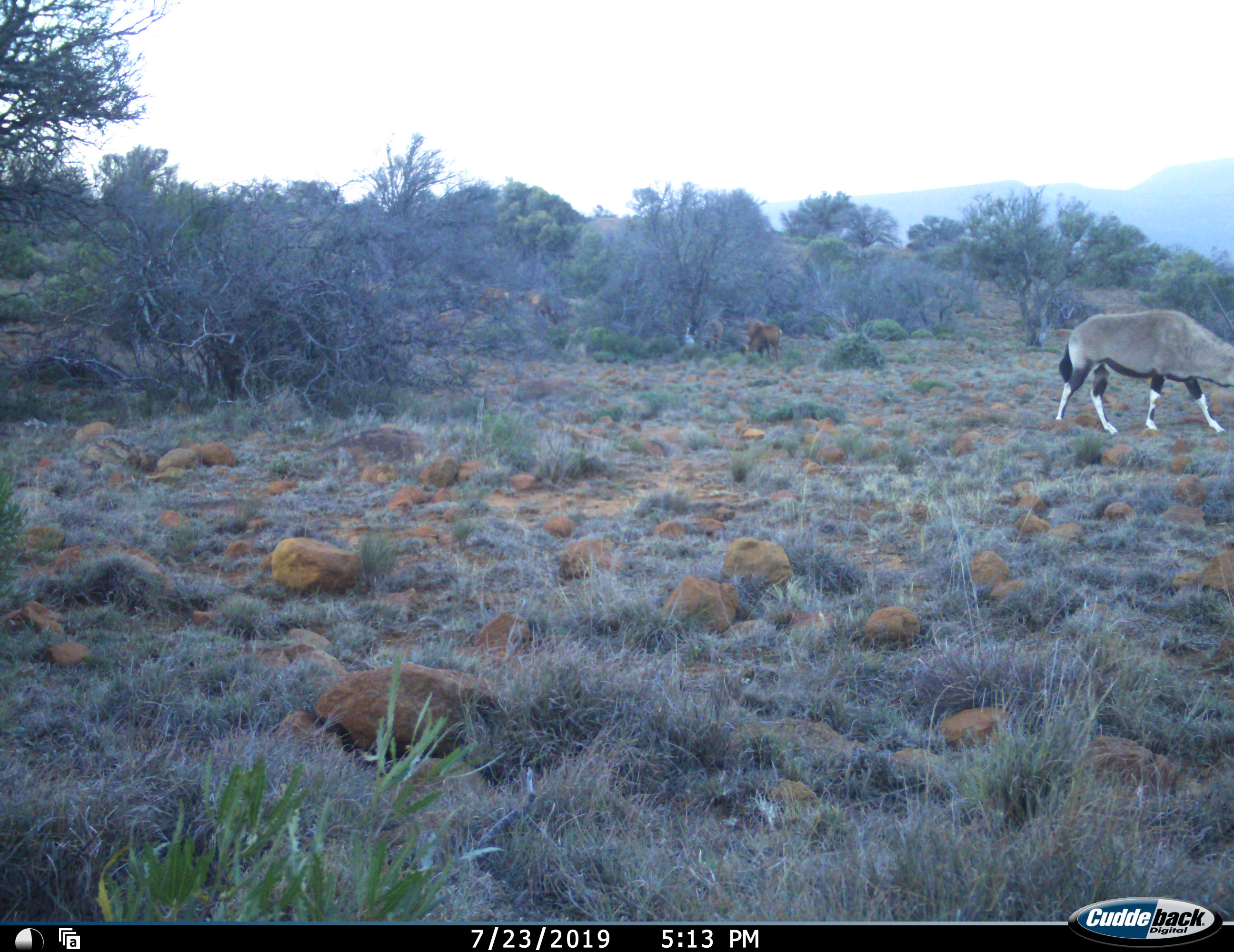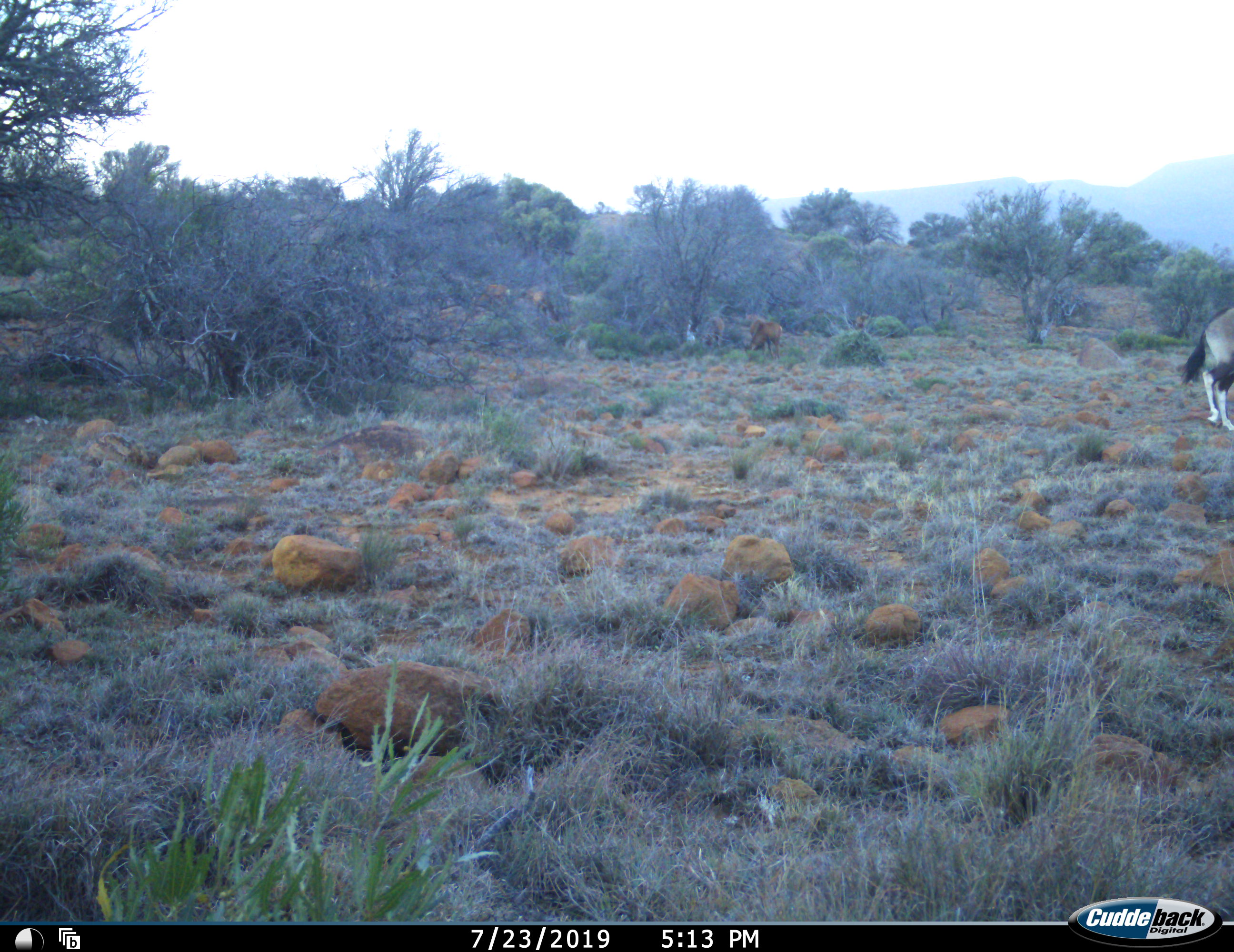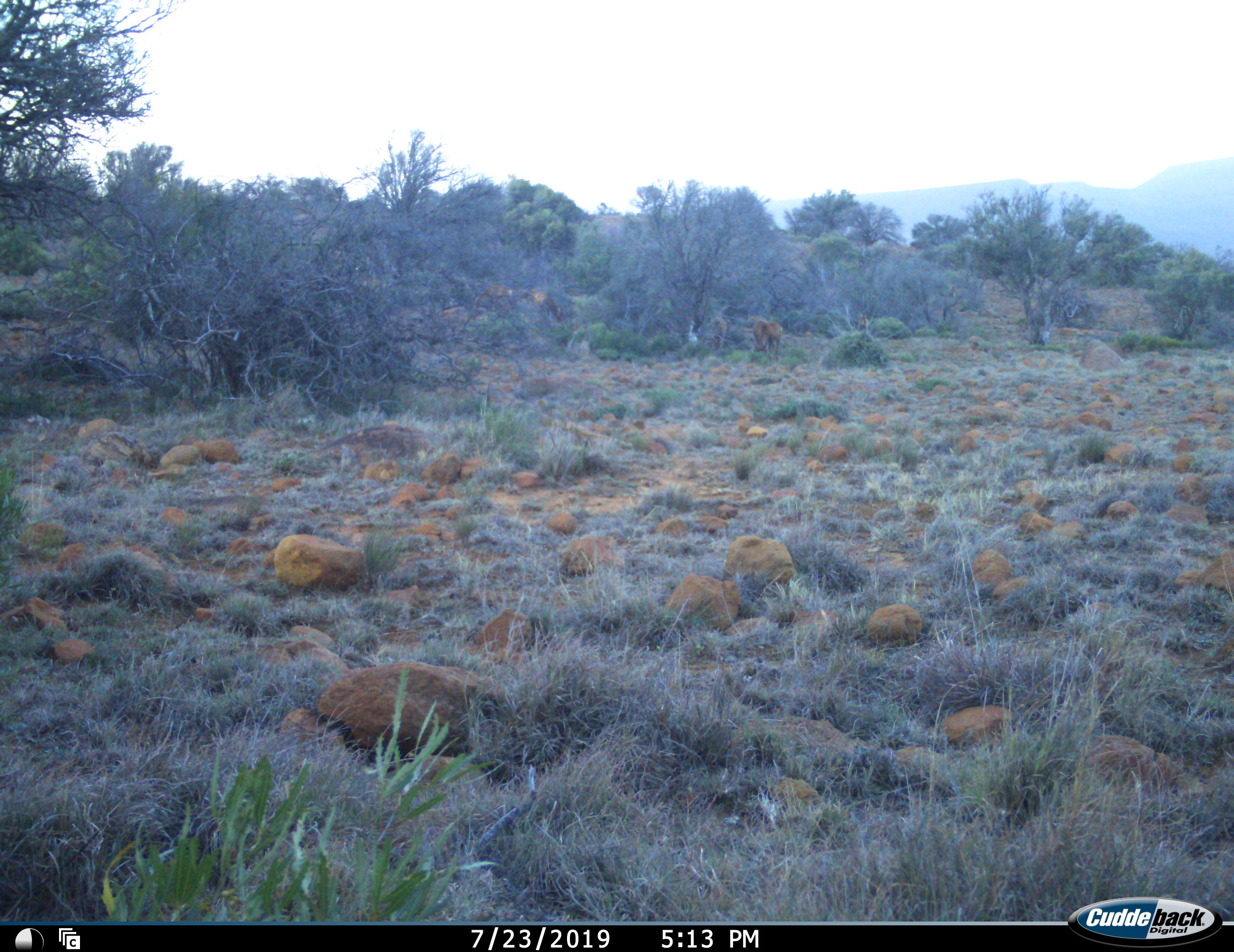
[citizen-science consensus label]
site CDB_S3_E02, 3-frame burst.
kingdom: Animalia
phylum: Chordata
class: Mammalia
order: Artiodactyla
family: Bovidae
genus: Oryx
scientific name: Oryx gazella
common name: gemsbok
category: oryx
Oryx (gemsbok) (Oryx gazella), count 1. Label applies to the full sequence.